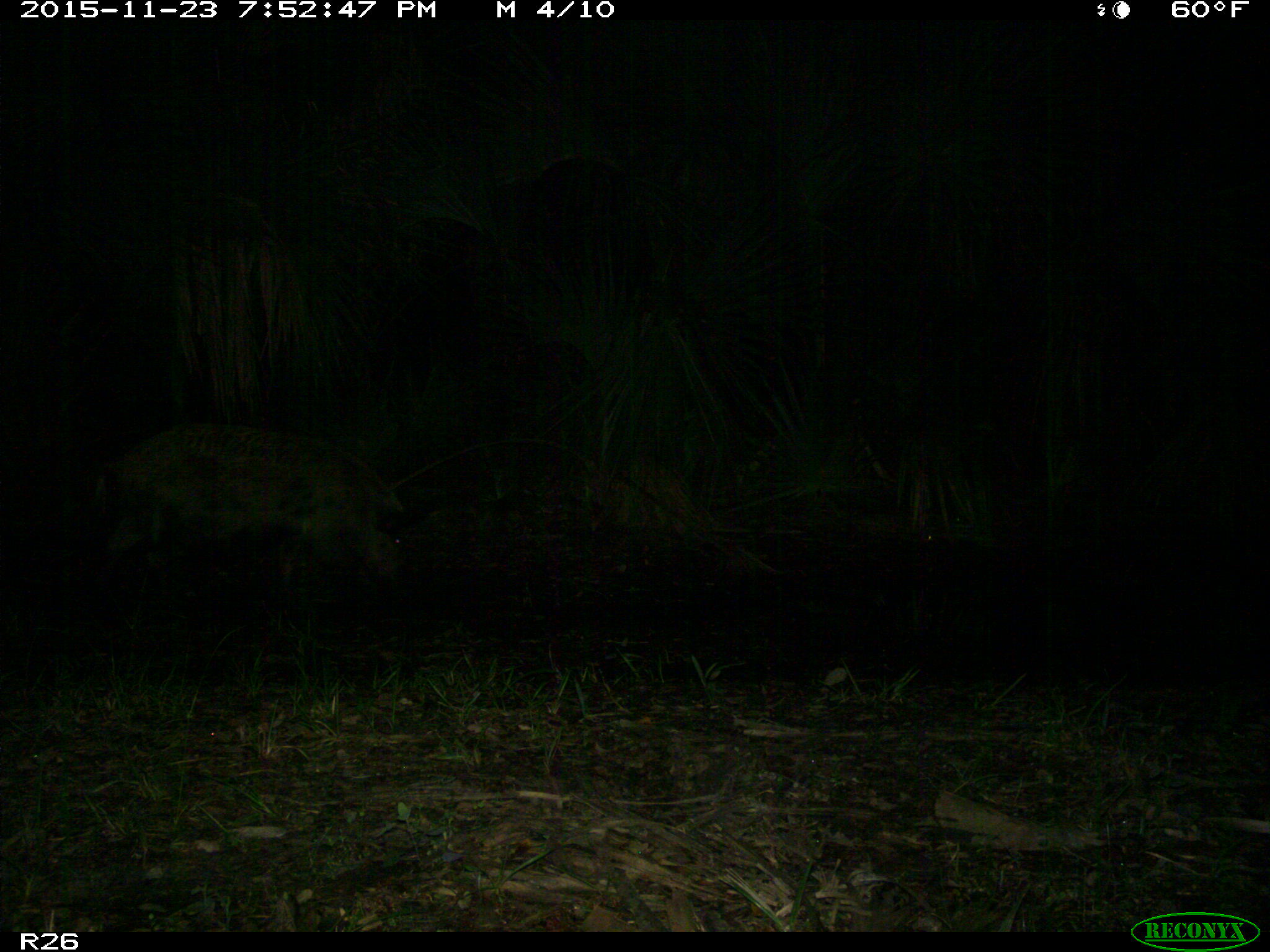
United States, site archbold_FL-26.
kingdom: Animalia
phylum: Chordata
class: Mammalia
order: Artiodactyla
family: Suidae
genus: Sus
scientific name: Sus scrofa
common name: wild boar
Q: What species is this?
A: Sus scrofa (wild boar).